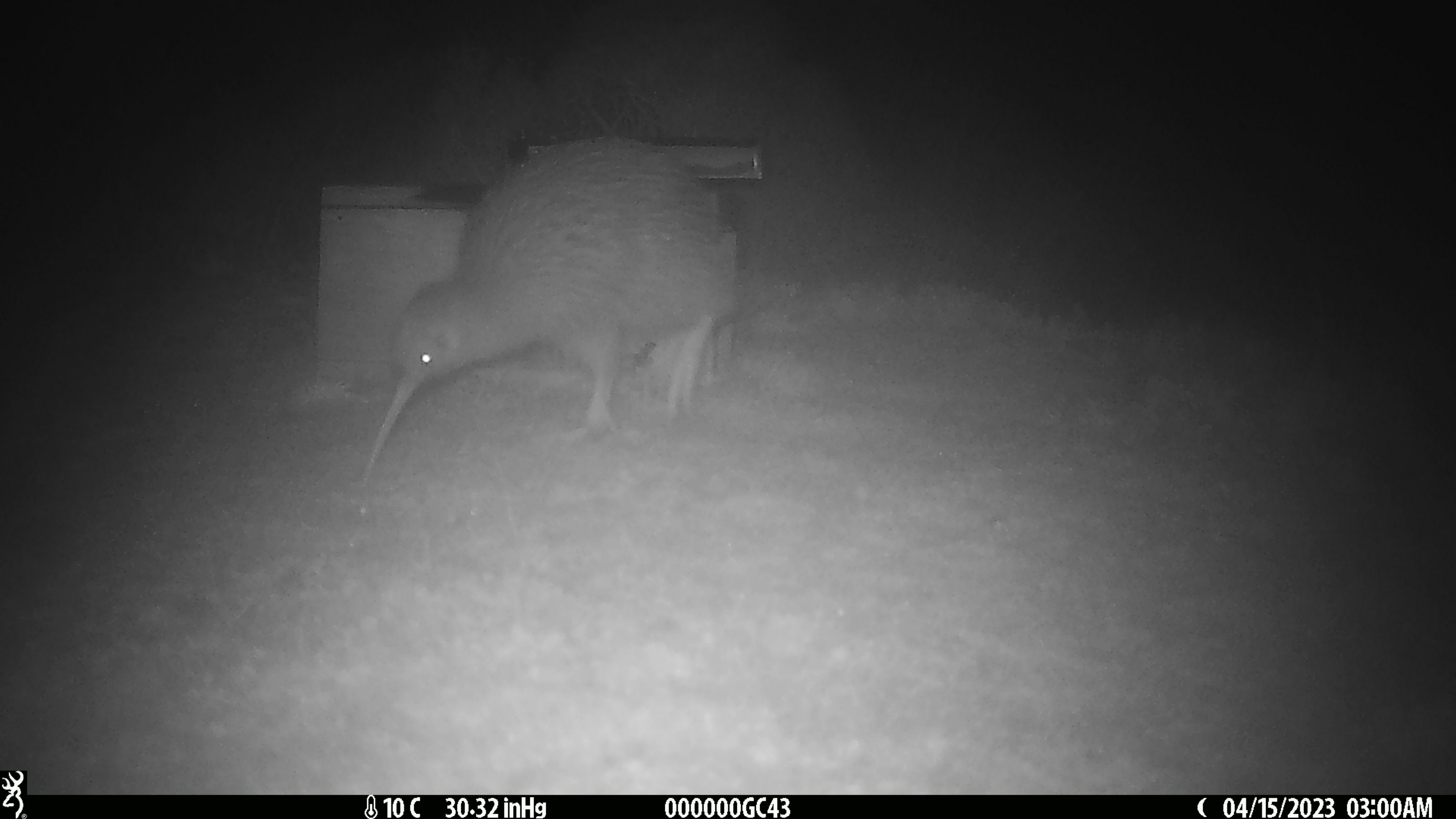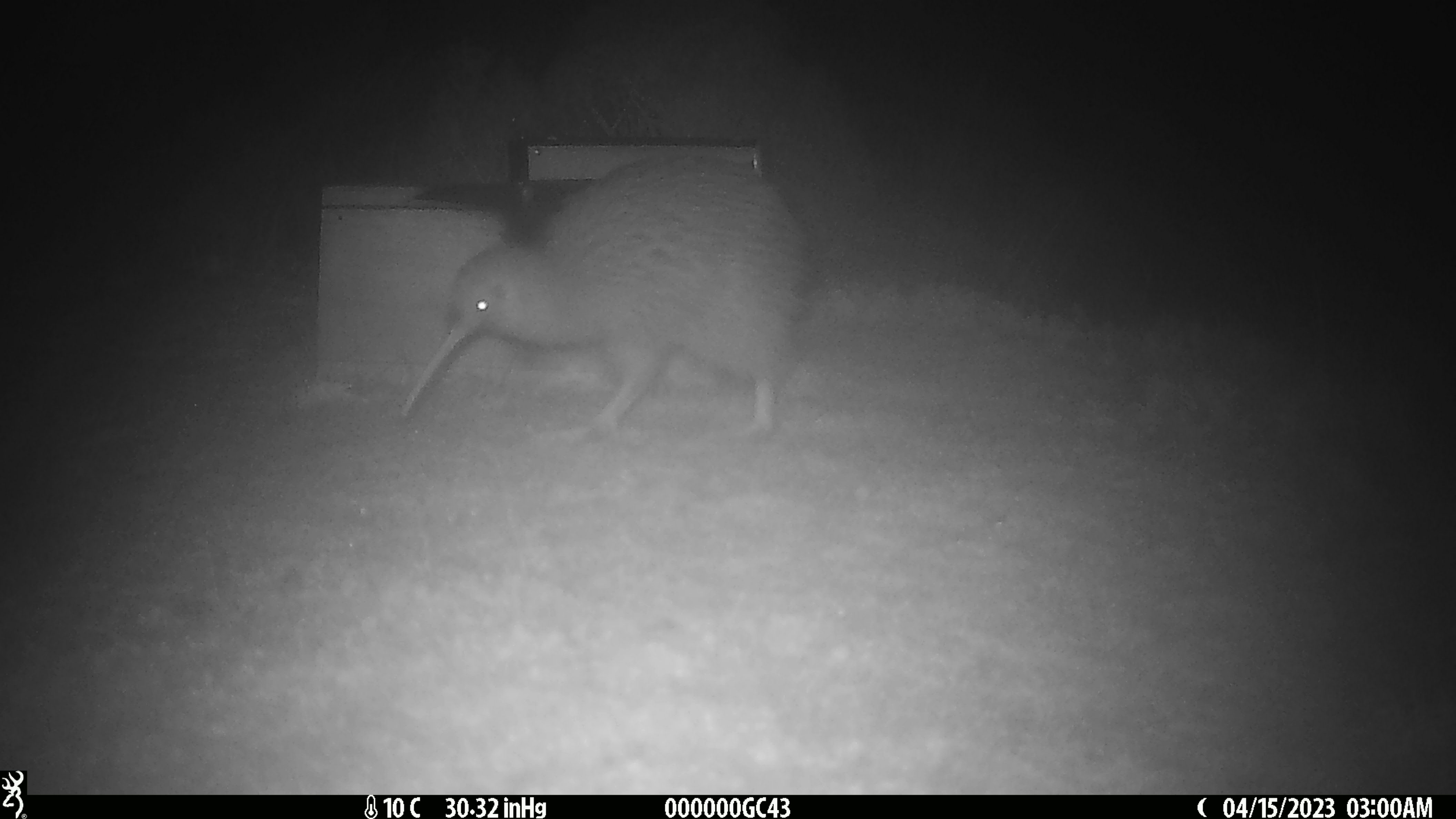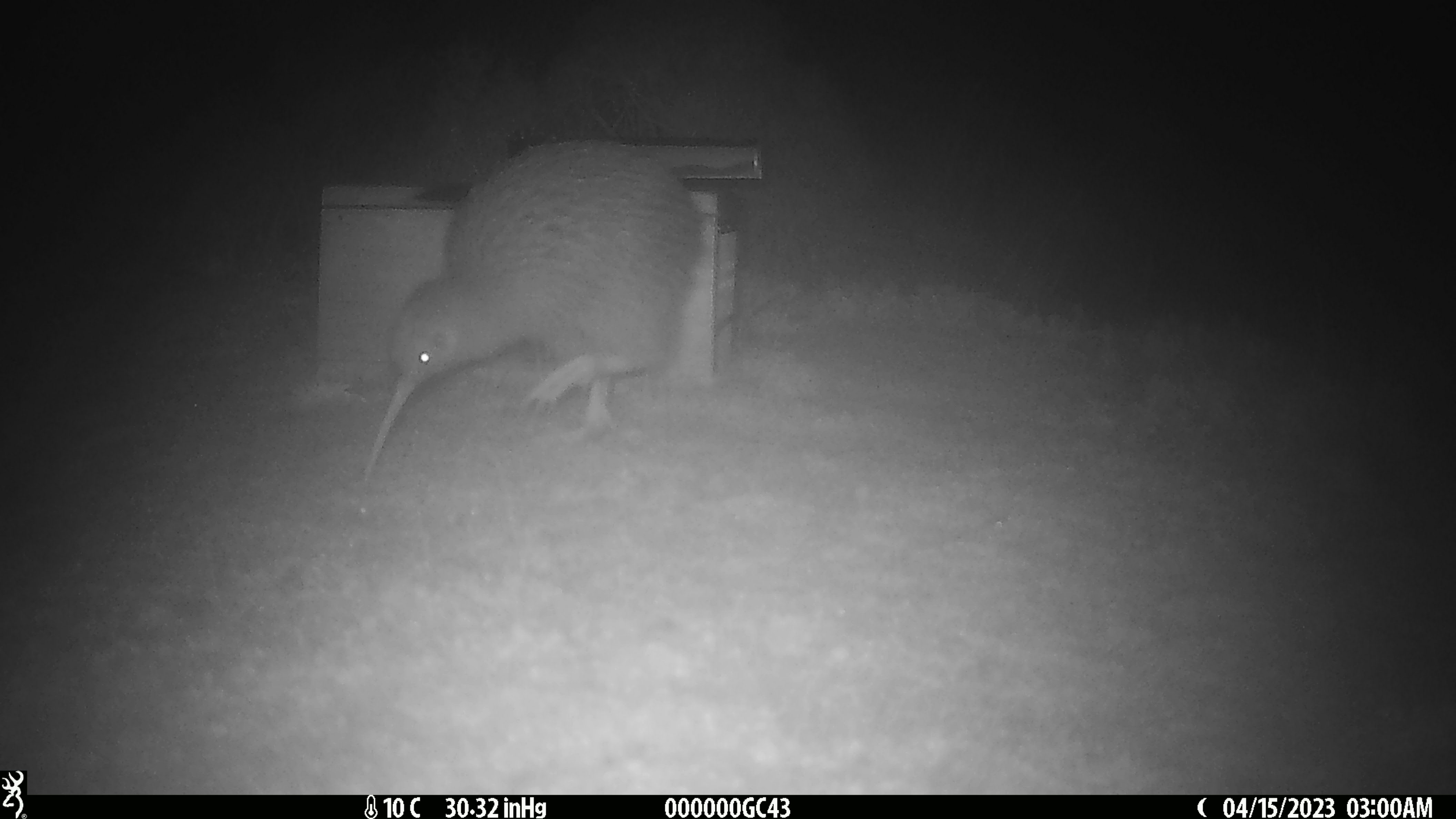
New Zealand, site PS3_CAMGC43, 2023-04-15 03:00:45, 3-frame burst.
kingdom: Animalia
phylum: Chordata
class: Aves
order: Apterygiformes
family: Apterygidae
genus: Apteryx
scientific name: Apteryx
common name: kiwi